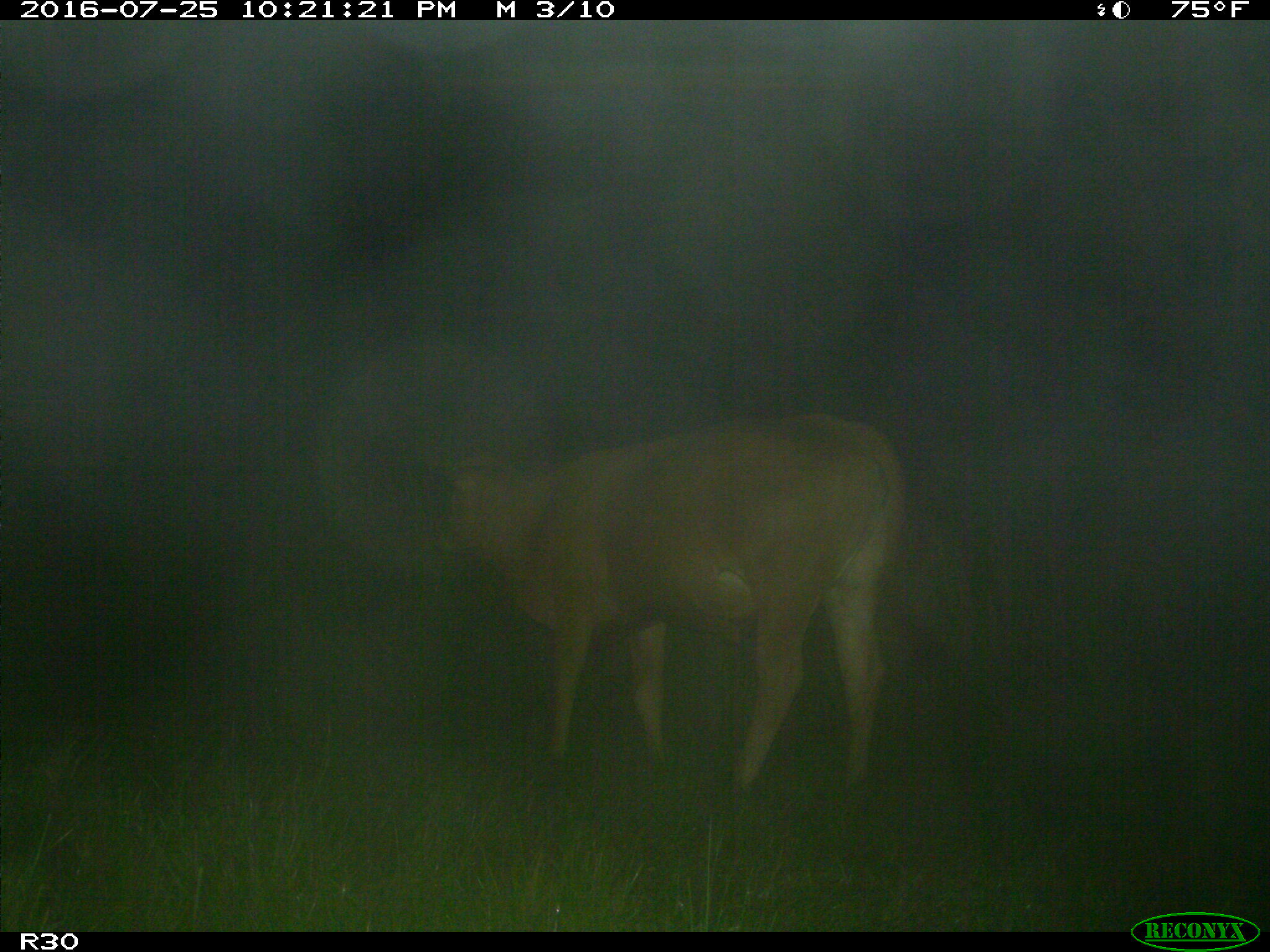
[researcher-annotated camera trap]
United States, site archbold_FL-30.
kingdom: Animalia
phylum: Chordata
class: Mammalia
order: Artiodactyla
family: Bovidae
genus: Bos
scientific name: Bos taurus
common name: domestic cow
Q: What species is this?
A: Bos taurus (domestic cow).